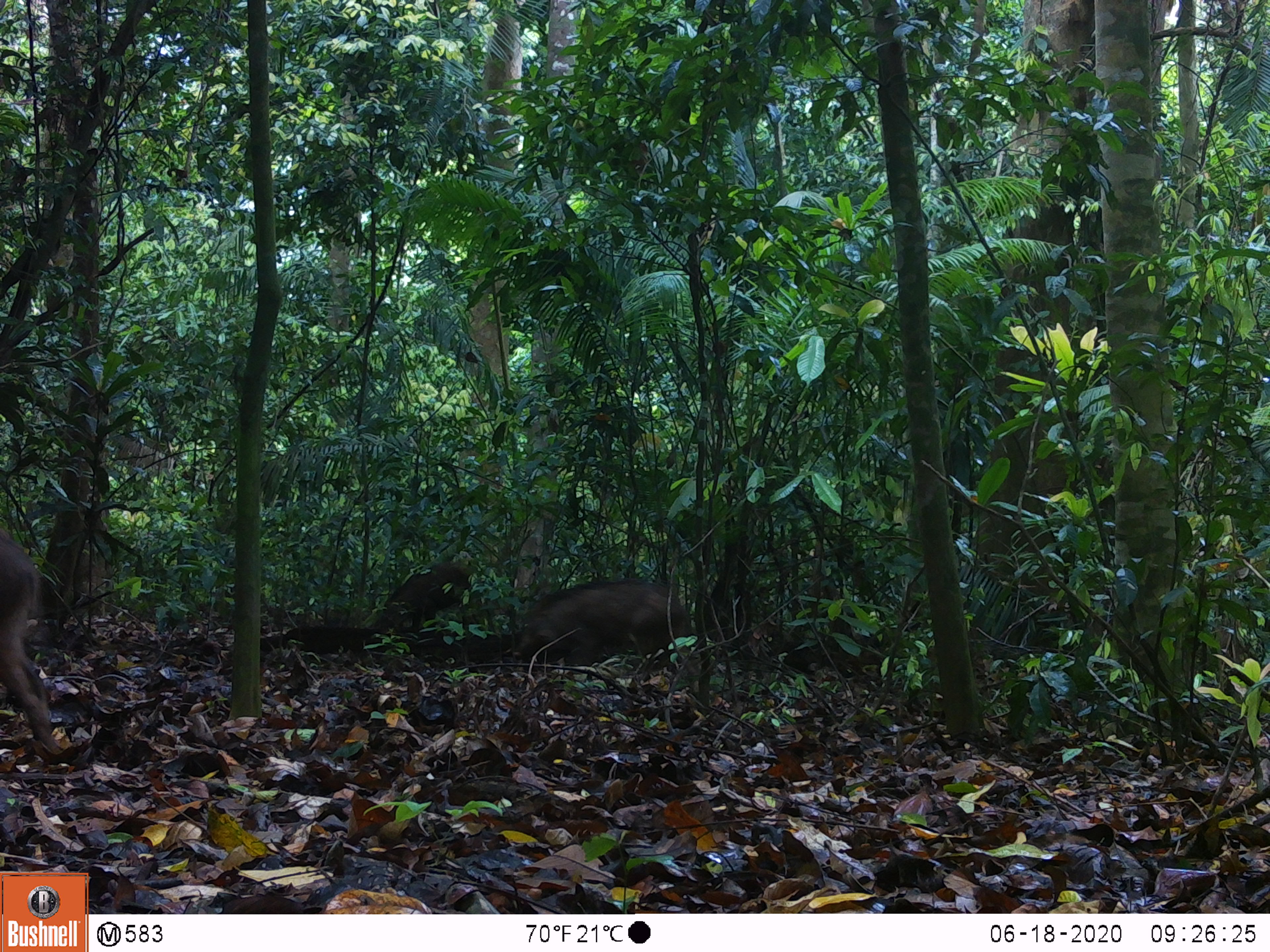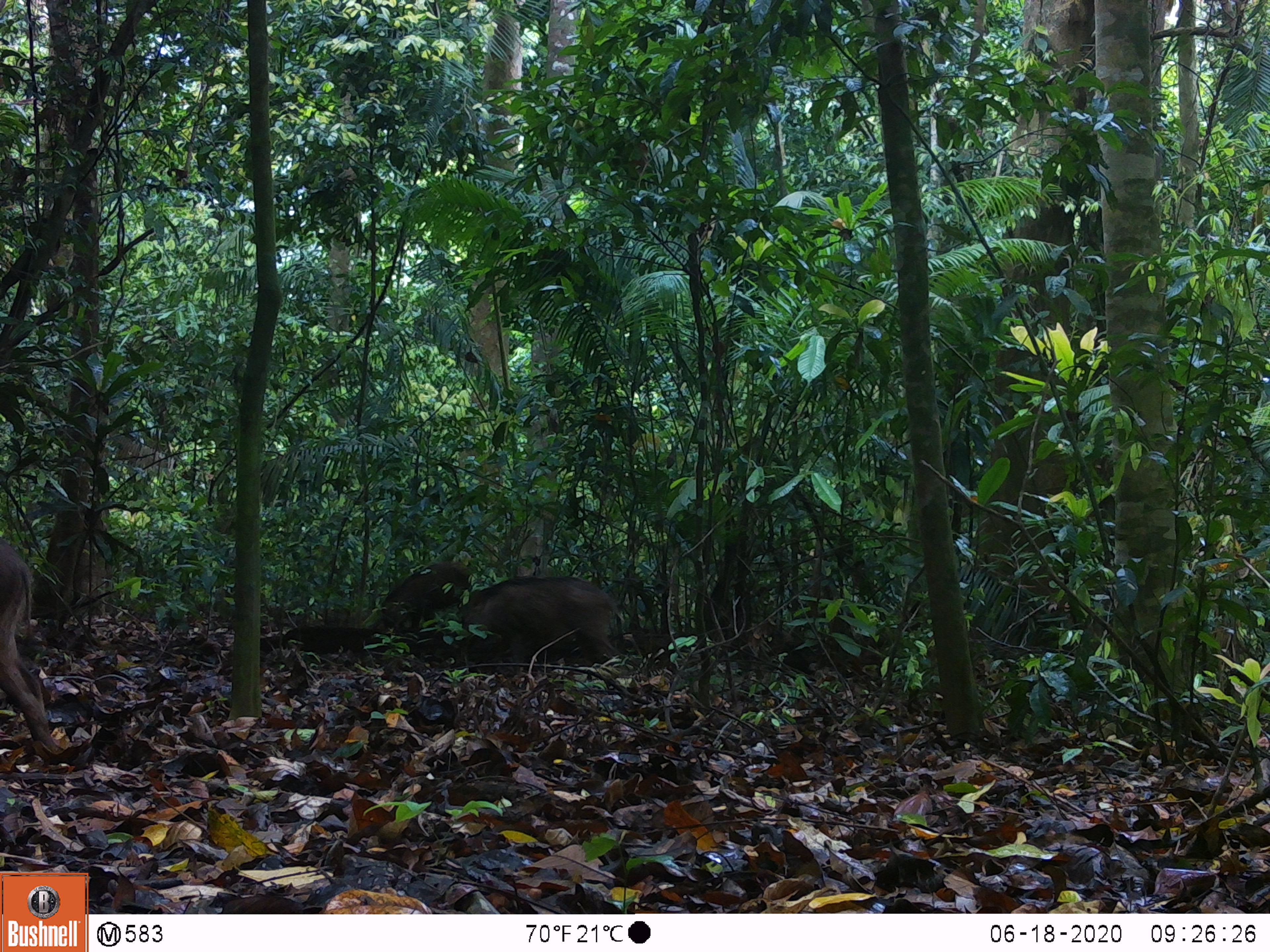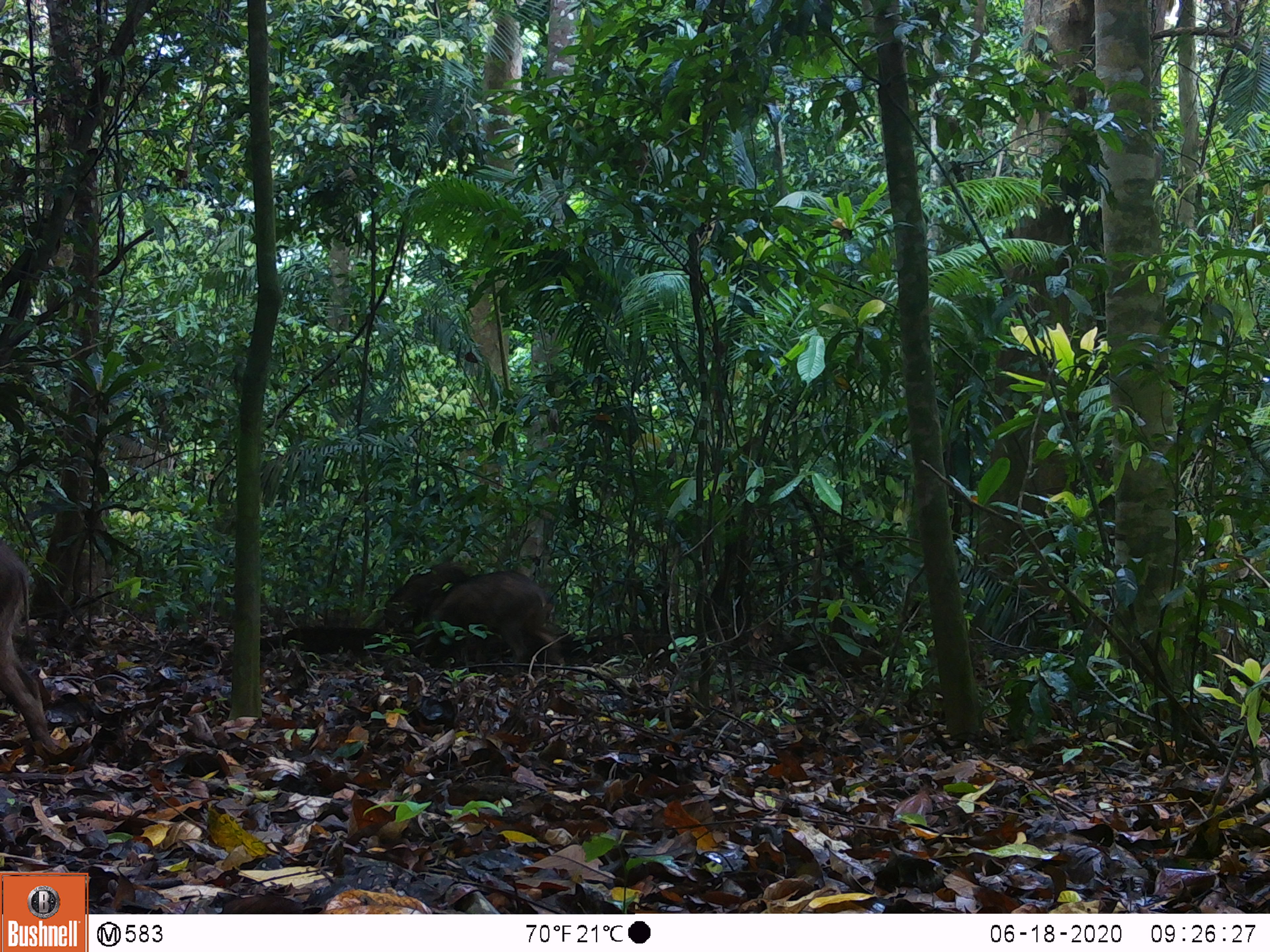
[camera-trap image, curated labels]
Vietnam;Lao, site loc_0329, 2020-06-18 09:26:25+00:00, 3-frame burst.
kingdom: Animalia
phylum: Chordata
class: Mammalia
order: Artiodactyla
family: Suidae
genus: Sus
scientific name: Sus scrofa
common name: eurasian wild pig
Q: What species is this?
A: Eurasian wild pig (Sus scrofa).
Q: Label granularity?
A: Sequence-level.